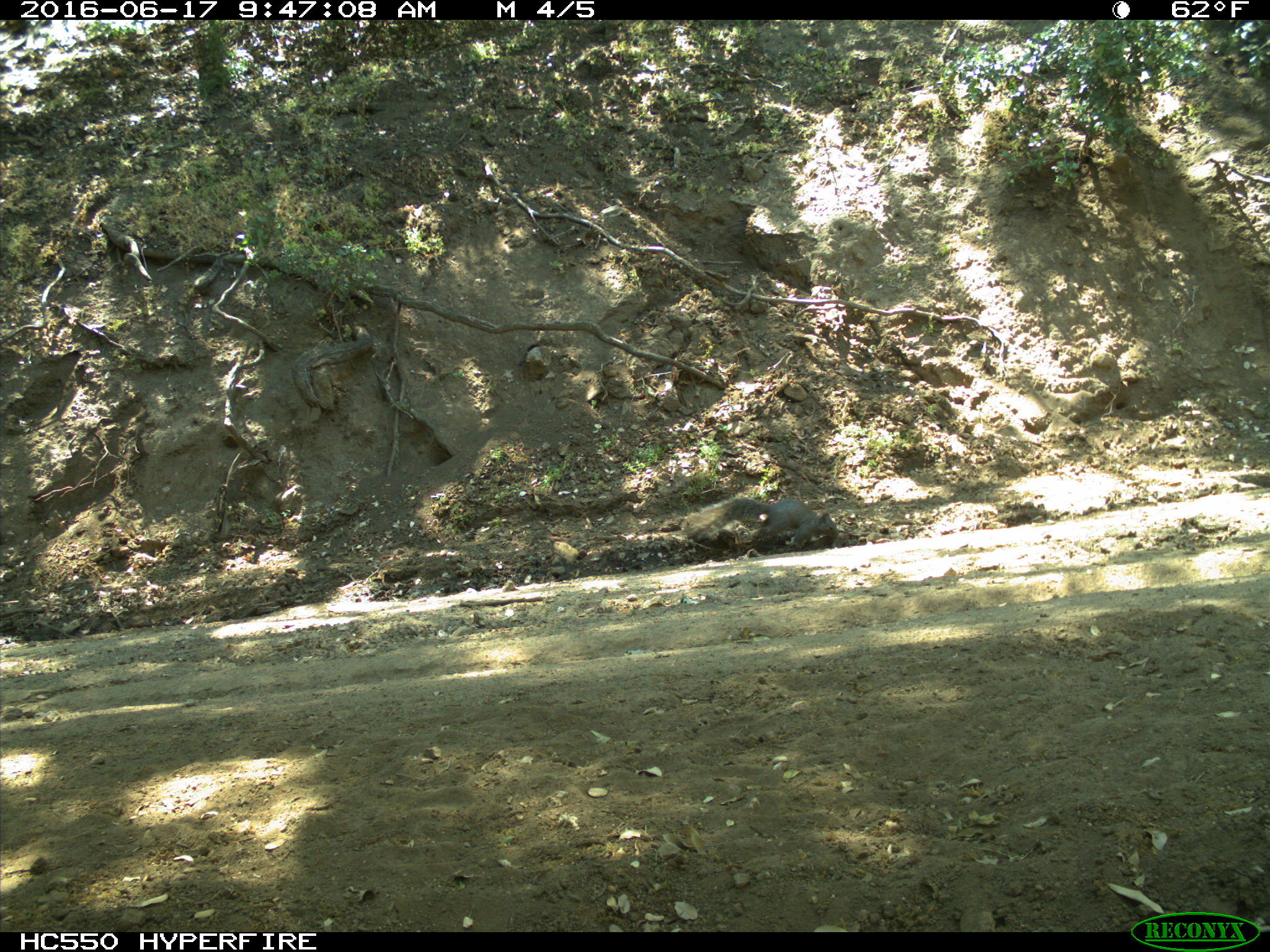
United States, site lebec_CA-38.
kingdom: Animalia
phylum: Chordata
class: Mammalia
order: Rodentia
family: Sciuridae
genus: Sciurus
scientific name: Sciurus carolinensis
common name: eastern gray squirrel